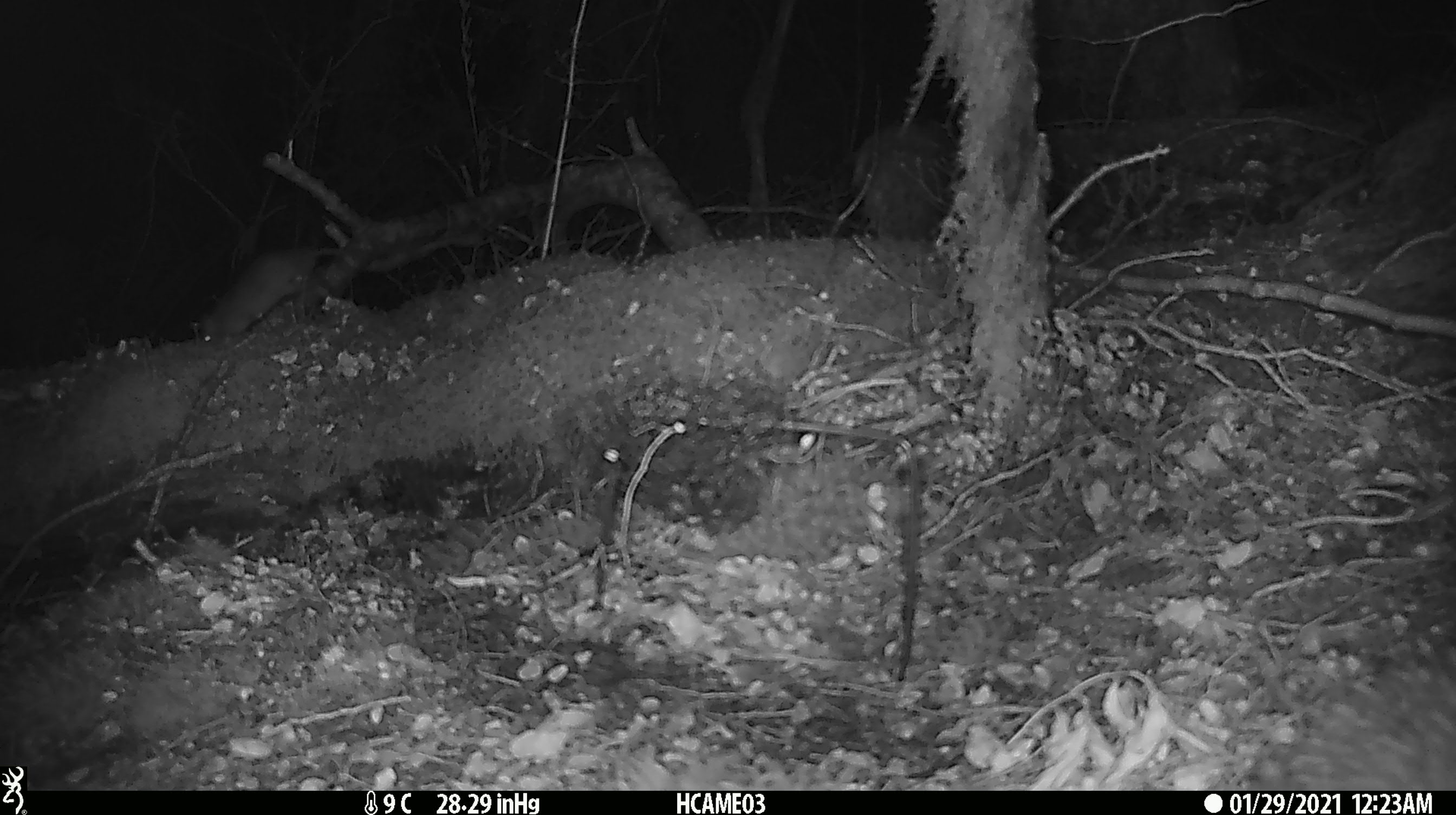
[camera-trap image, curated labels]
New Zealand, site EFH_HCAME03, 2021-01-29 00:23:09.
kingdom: Animalia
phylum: Chordata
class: Mammalia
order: Rodentia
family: Muridae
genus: Rattus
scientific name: Rattus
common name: rat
Rat (Rattus).